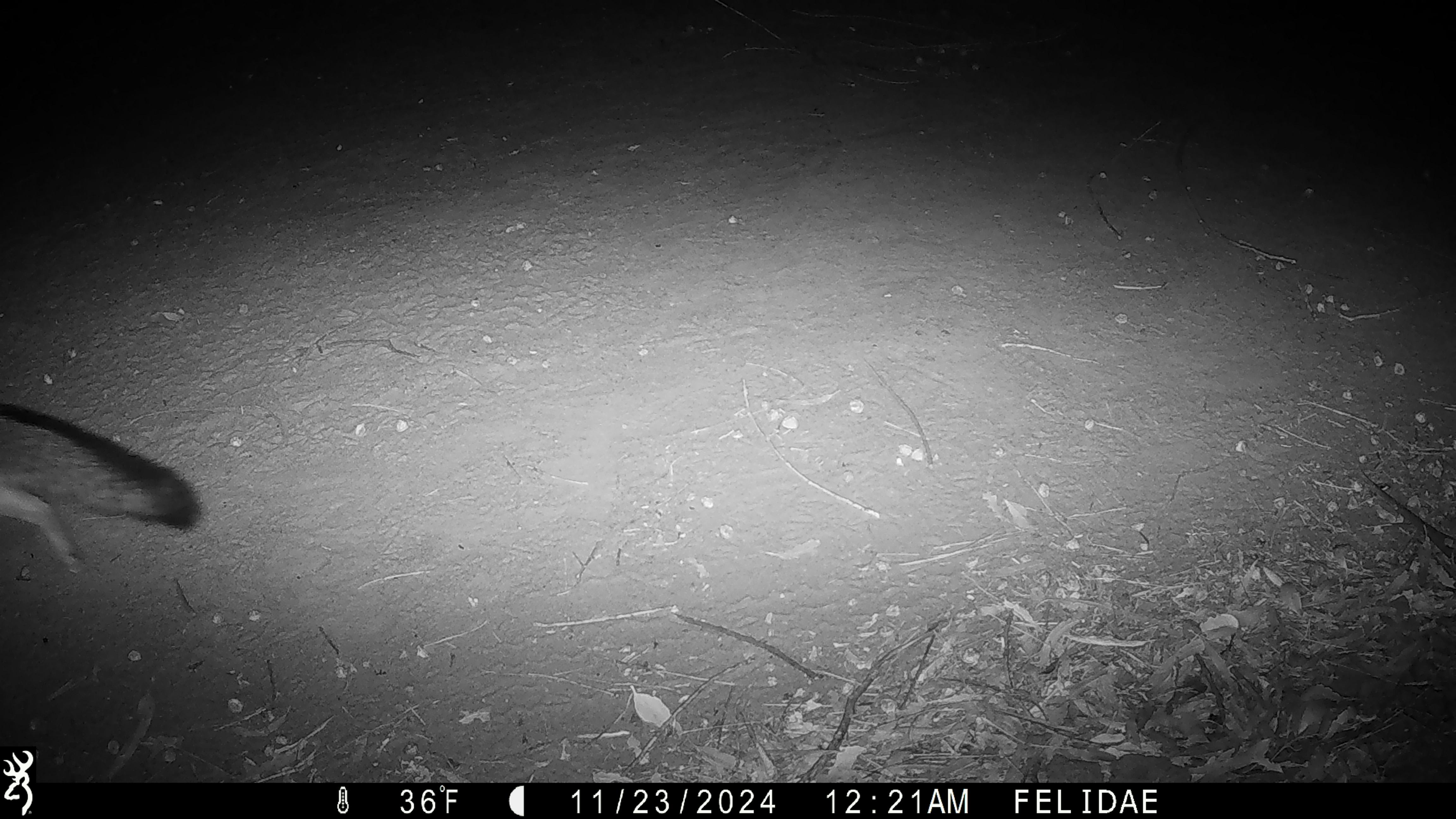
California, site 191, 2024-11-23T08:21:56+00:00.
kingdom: Animalia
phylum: Chordata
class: Mammalia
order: Carnivora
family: Canidae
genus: Urocyon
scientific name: Urocyon cinereoargenteus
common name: gray fox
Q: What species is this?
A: Gray fox (Urocyon cinereoargenteus).